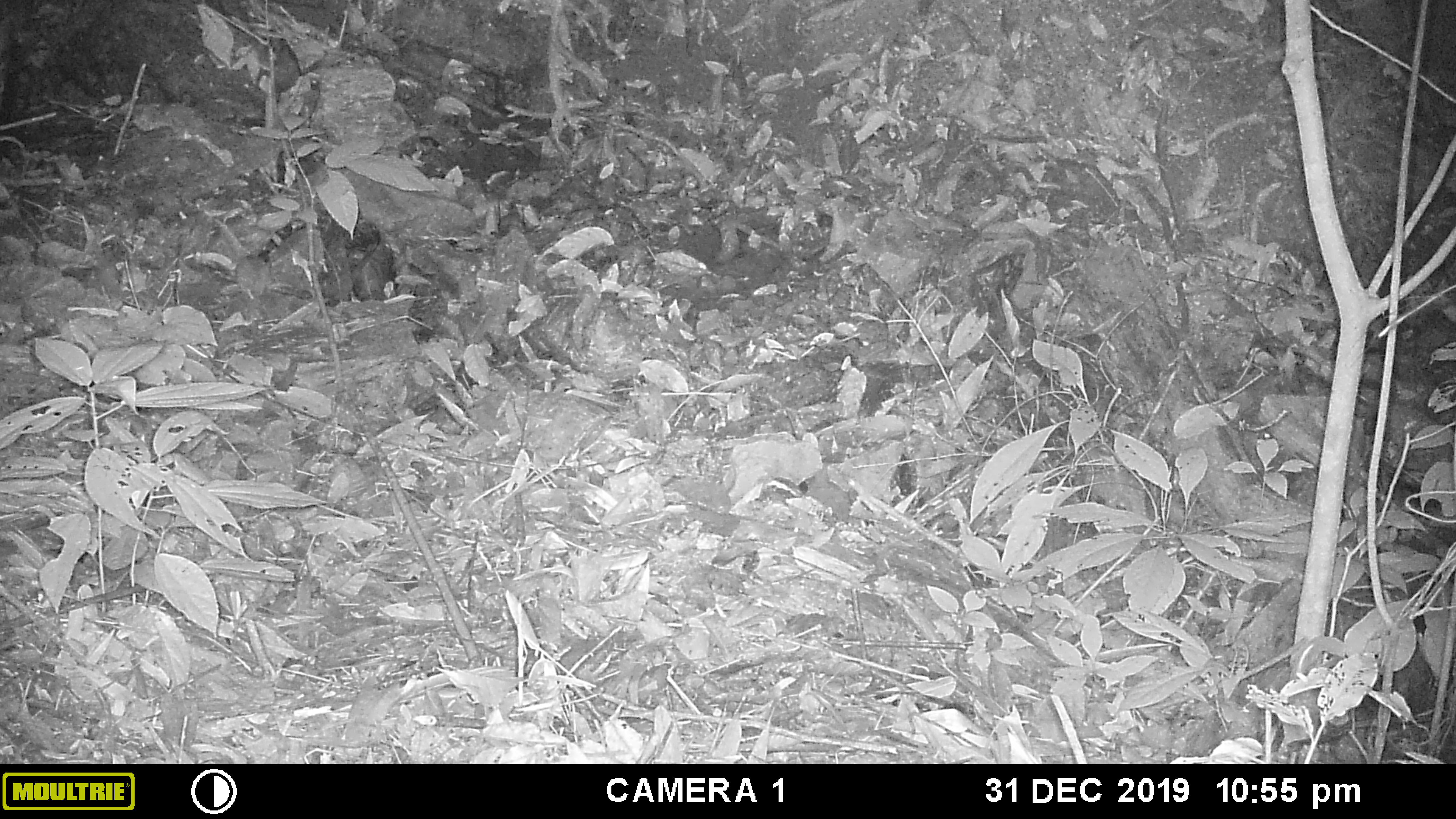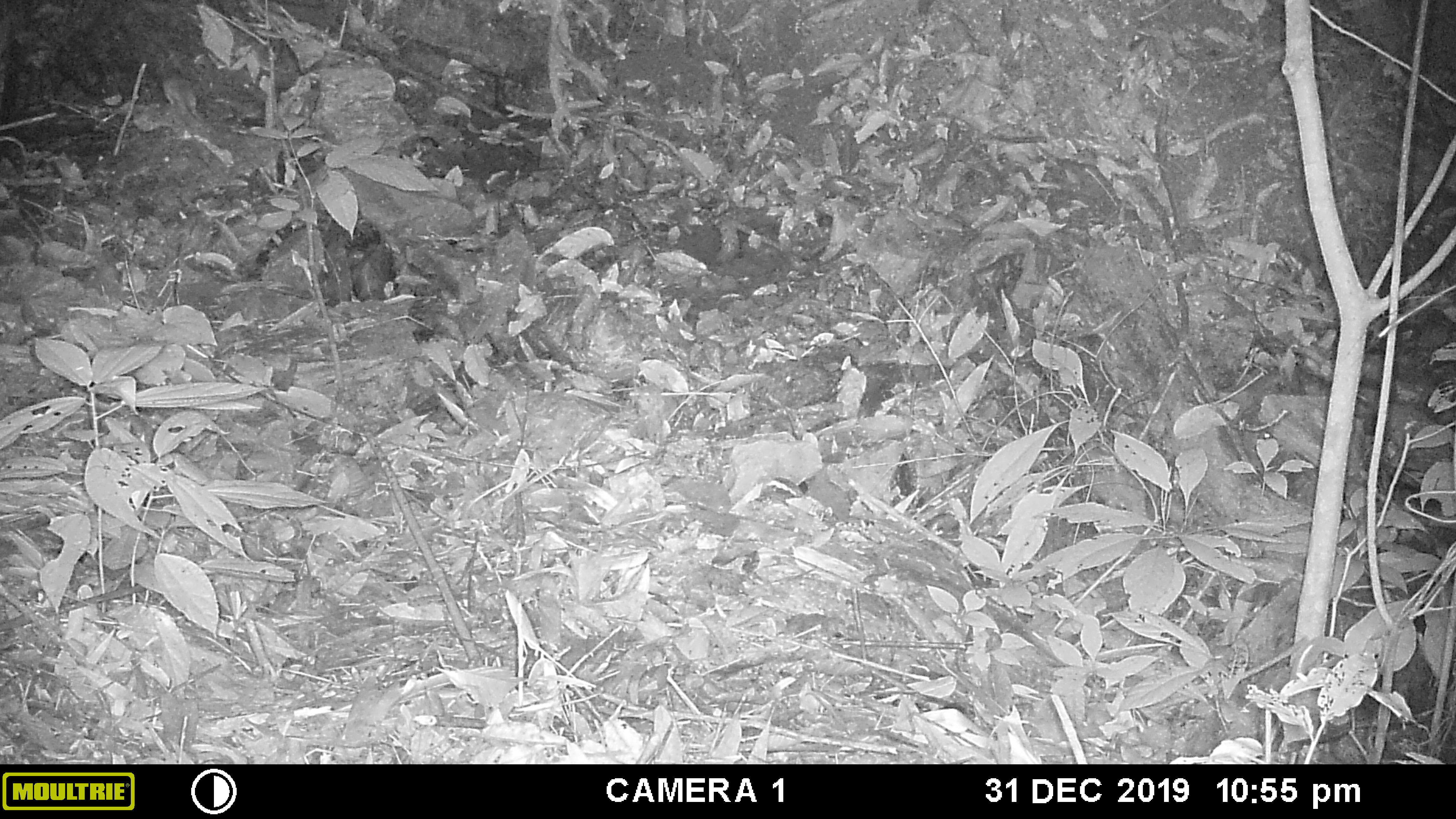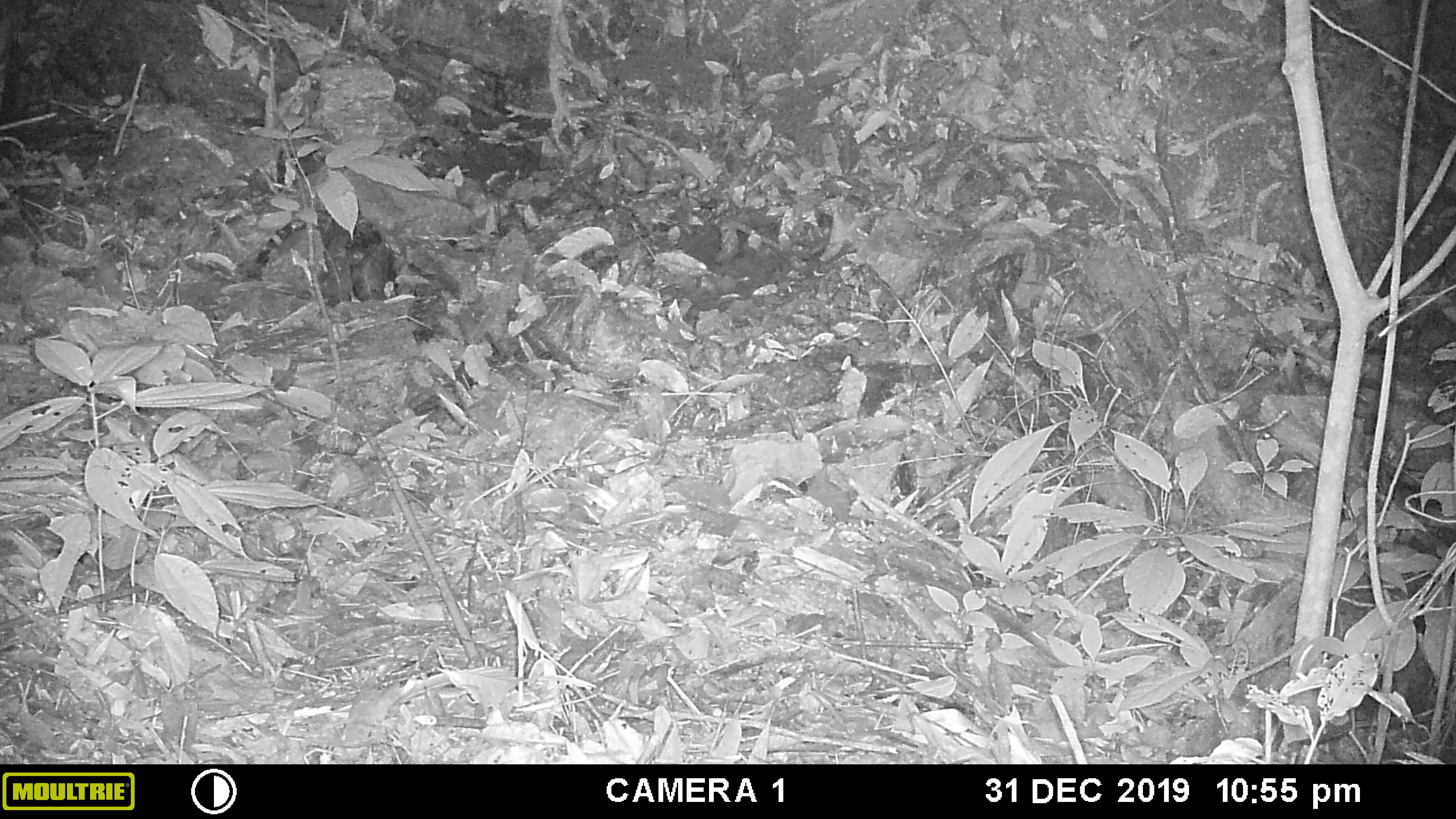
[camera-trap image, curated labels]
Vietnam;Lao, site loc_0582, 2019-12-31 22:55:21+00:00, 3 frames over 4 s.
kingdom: Animalia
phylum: Chordata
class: Mammalia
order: Rodentia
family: Muridae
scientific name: Muridae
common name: old-world mice and rats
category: unidentified murid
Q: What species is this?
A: Unidentified murid (old-world mice and rats) (Muridae).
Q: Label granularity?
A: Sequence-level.